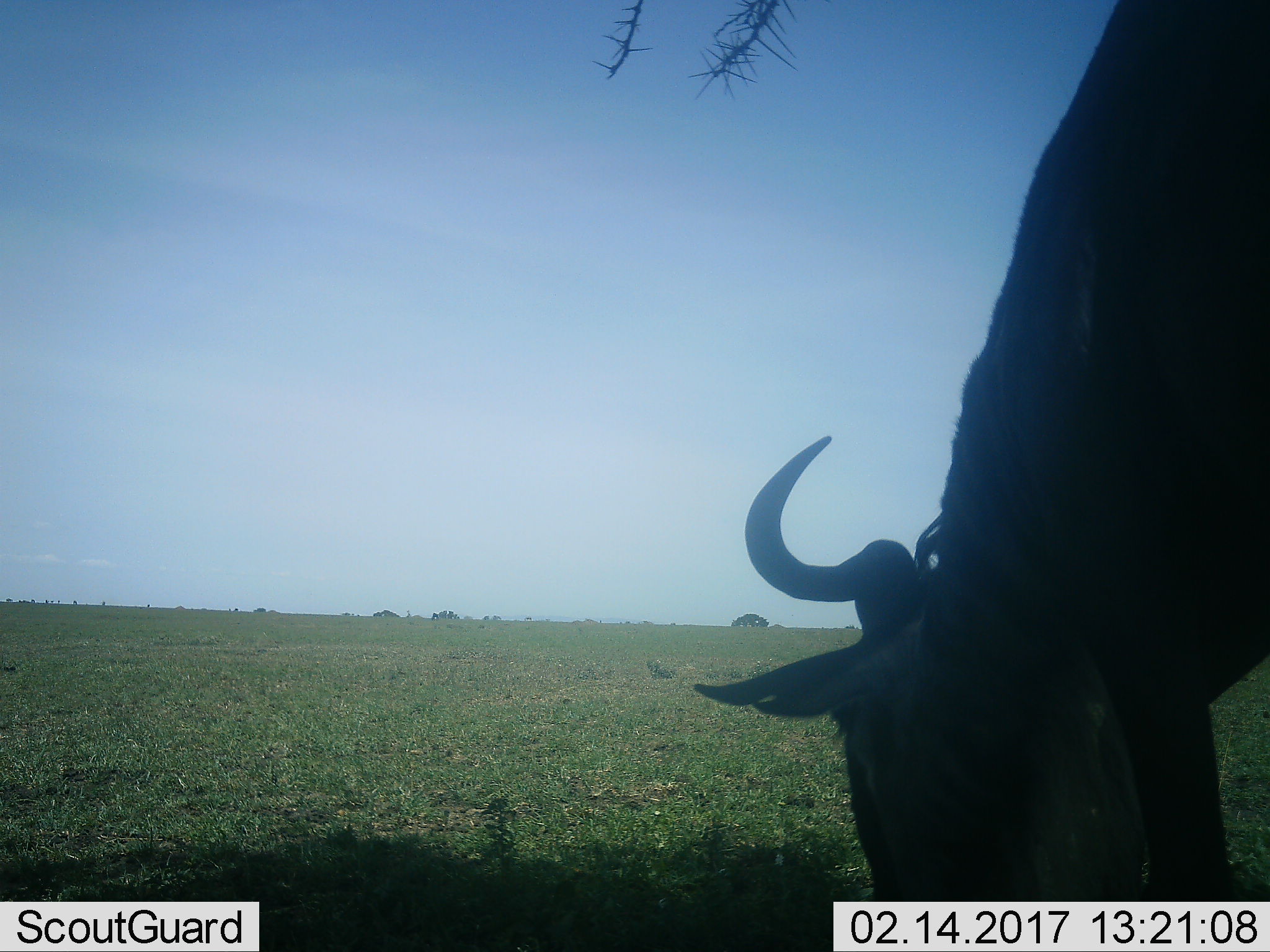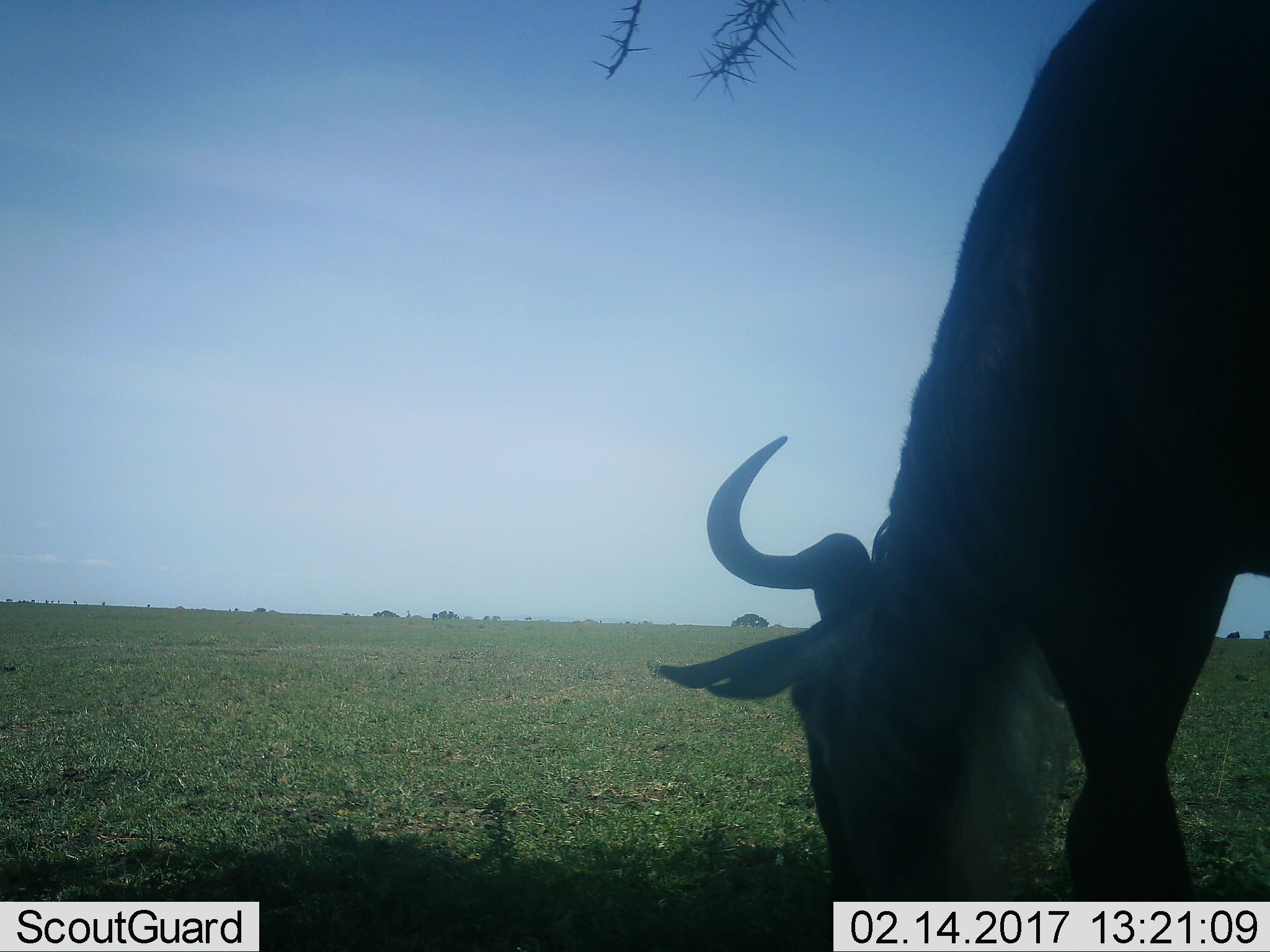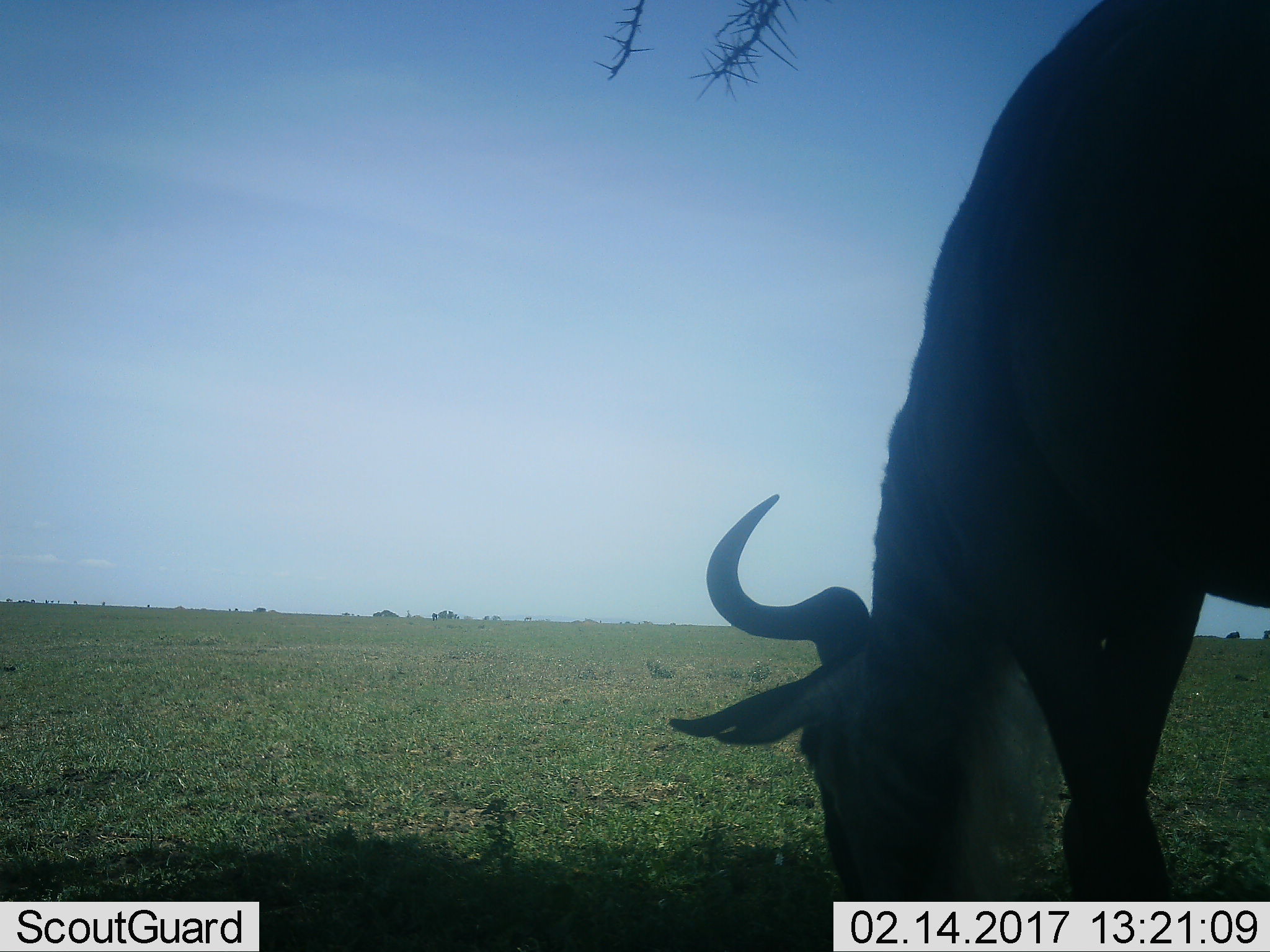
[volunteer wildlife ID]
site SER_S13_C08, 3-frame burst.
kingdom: Animalia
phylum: Chordata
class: Mammalia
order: Artiodactyla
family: Bovidae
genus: Connochaetes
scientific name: Connochaetes taurinus taurinus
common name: blue wildebeest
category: wildebeestblue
Wildebeestblue (blue wildebeest) (Connochaetes taurinus taurinus), count 1. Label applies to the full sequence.